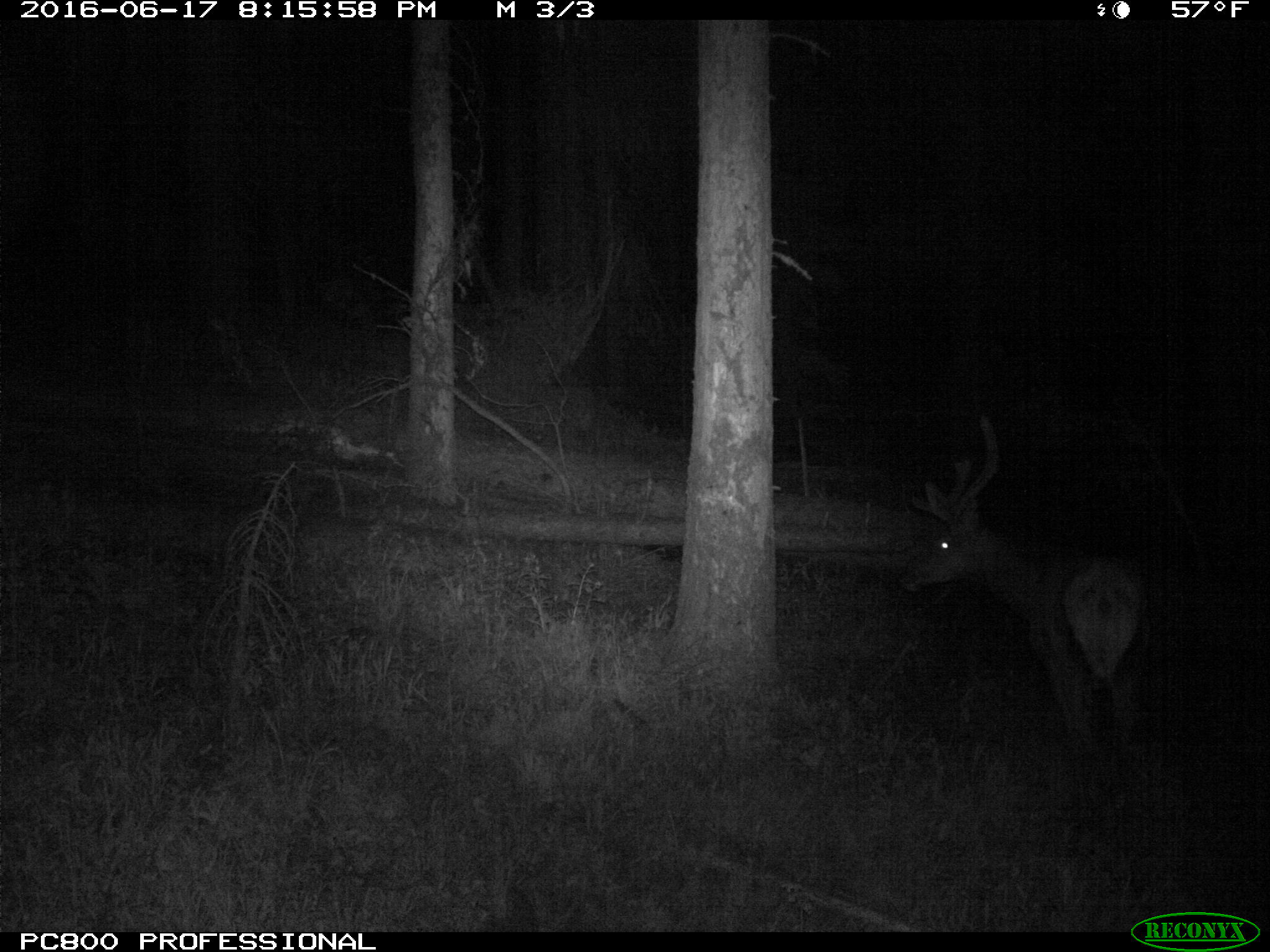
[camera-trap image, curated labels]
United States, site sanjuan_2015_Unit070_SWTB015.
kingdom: Animalia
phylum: Chordata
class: Mammalia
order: Artiodactyla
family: Cervidae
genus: Cervus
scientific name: Cervus elaphus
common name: red deer